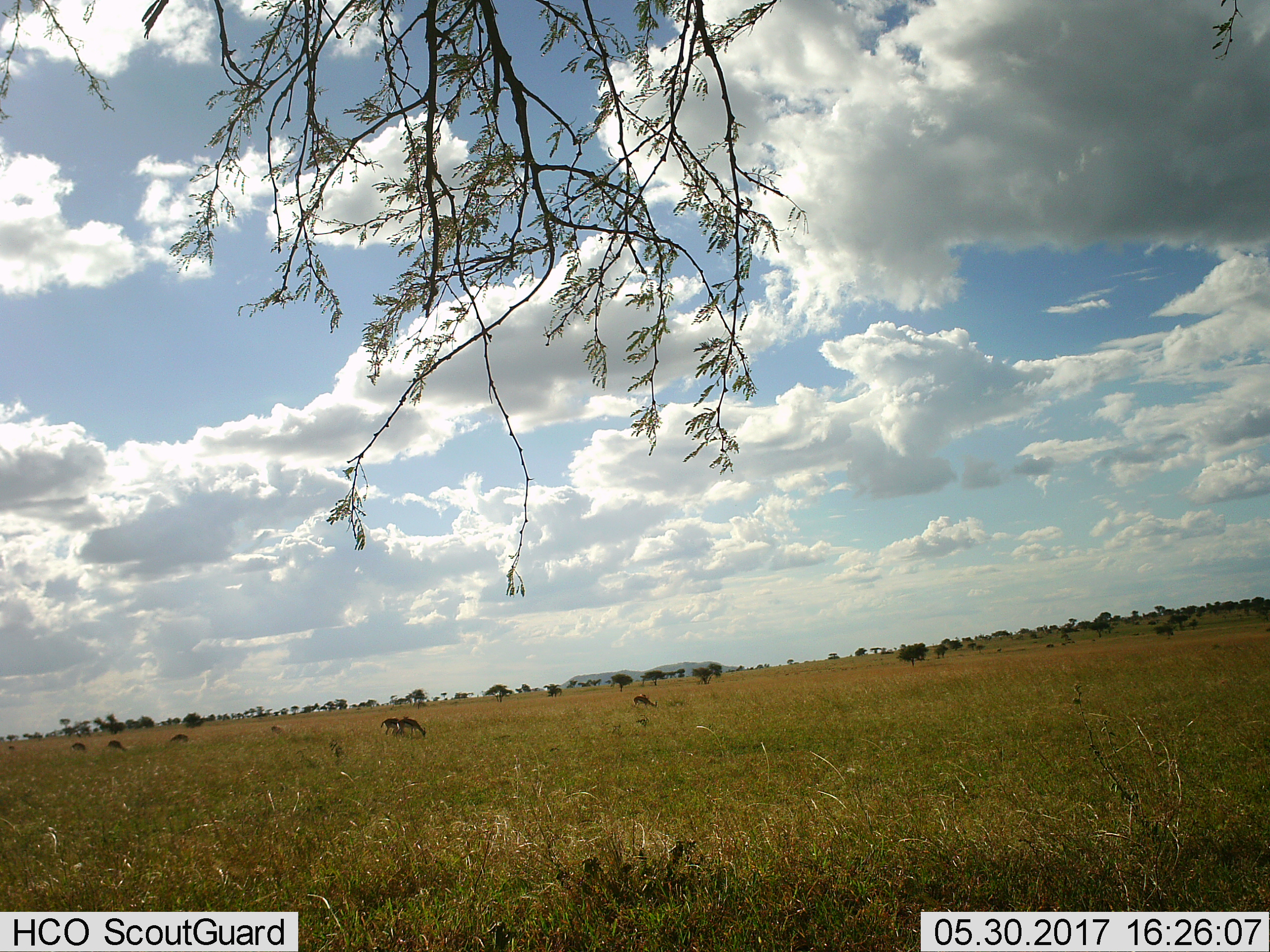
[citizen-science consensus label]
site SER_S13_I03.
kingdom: Animalia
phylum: Chordata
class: Mammalia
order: Artiodactyla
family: Bovidae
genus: Eudorcas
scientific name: Eudorcas thomsonii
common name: thomson's gazelle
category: gazellethomsons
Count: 6.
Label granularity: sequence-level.